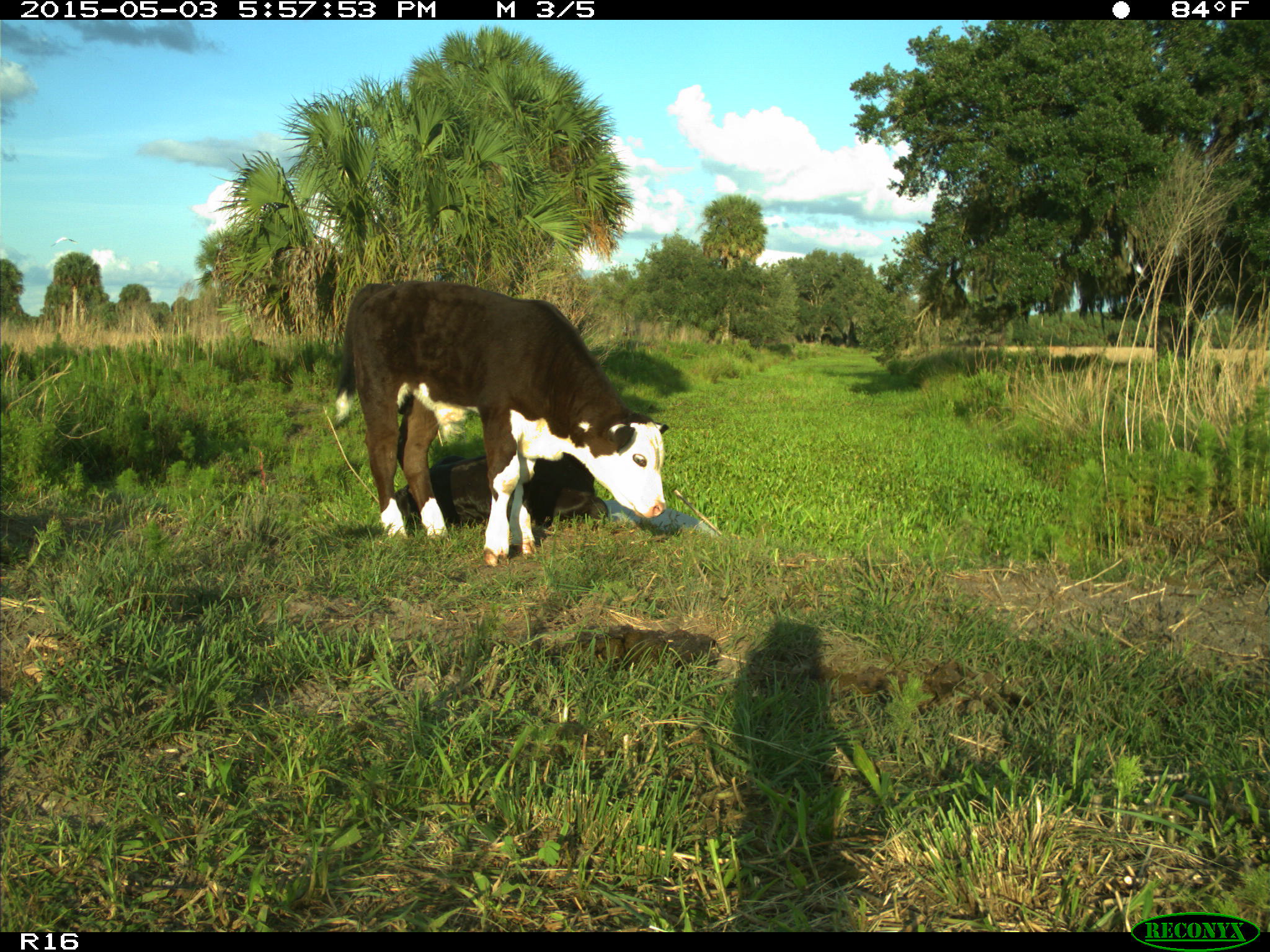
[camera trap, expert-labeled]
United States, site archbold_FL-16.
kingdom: Animalia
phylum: Chordata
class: Mammalia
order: Artiodactyla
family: Bovidae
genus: Bos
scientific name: Bos taurus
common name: domestic cow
Bos taurus (domestic cow).